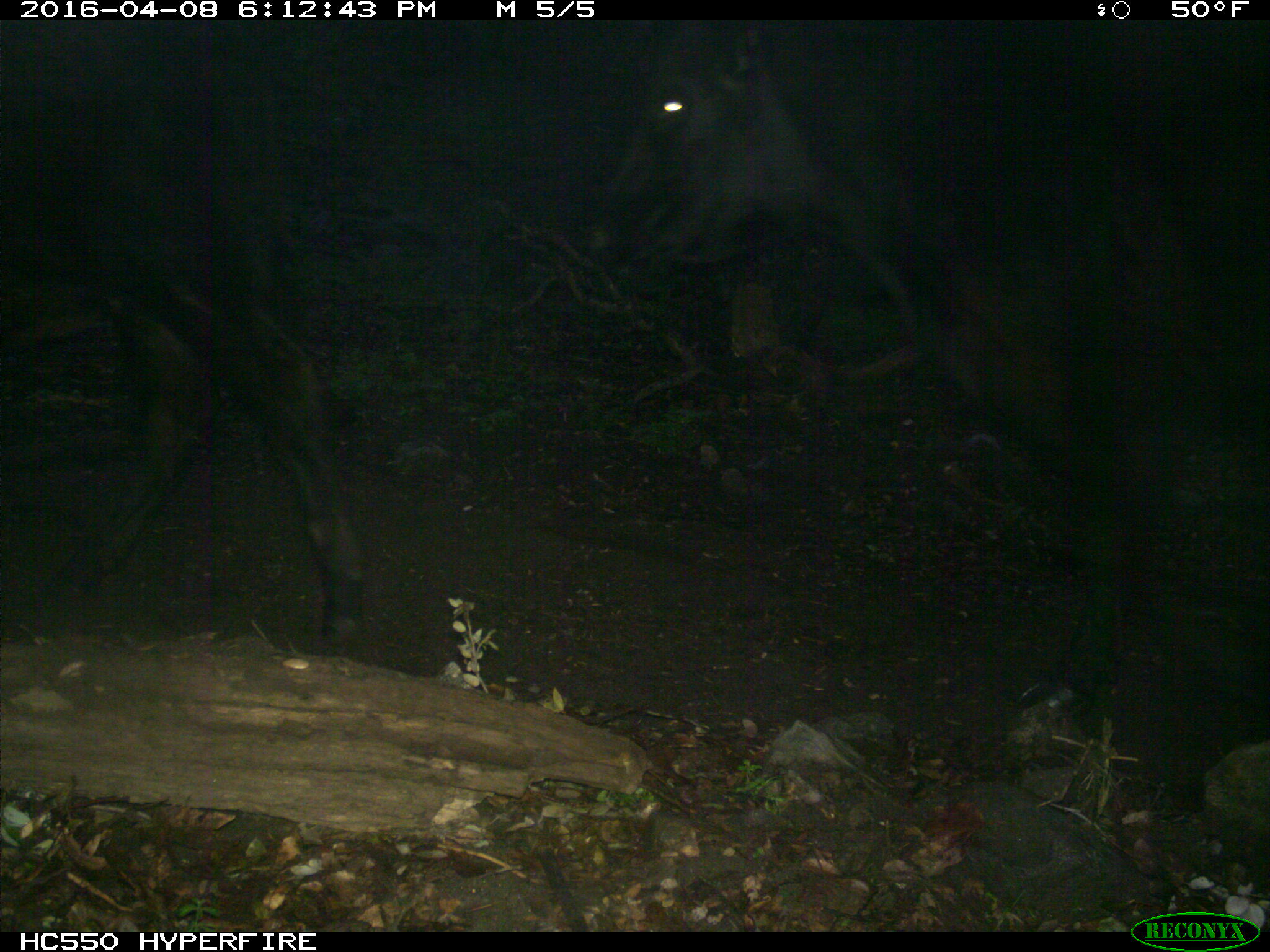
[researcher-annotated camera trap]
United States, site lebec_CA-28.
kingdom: Animalia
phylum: Chordata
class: Mammalia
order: Artiodactyla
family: Bovidae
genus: Bos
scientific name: Bos taurus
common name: domestic cow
Bos taurus (domestic cow).